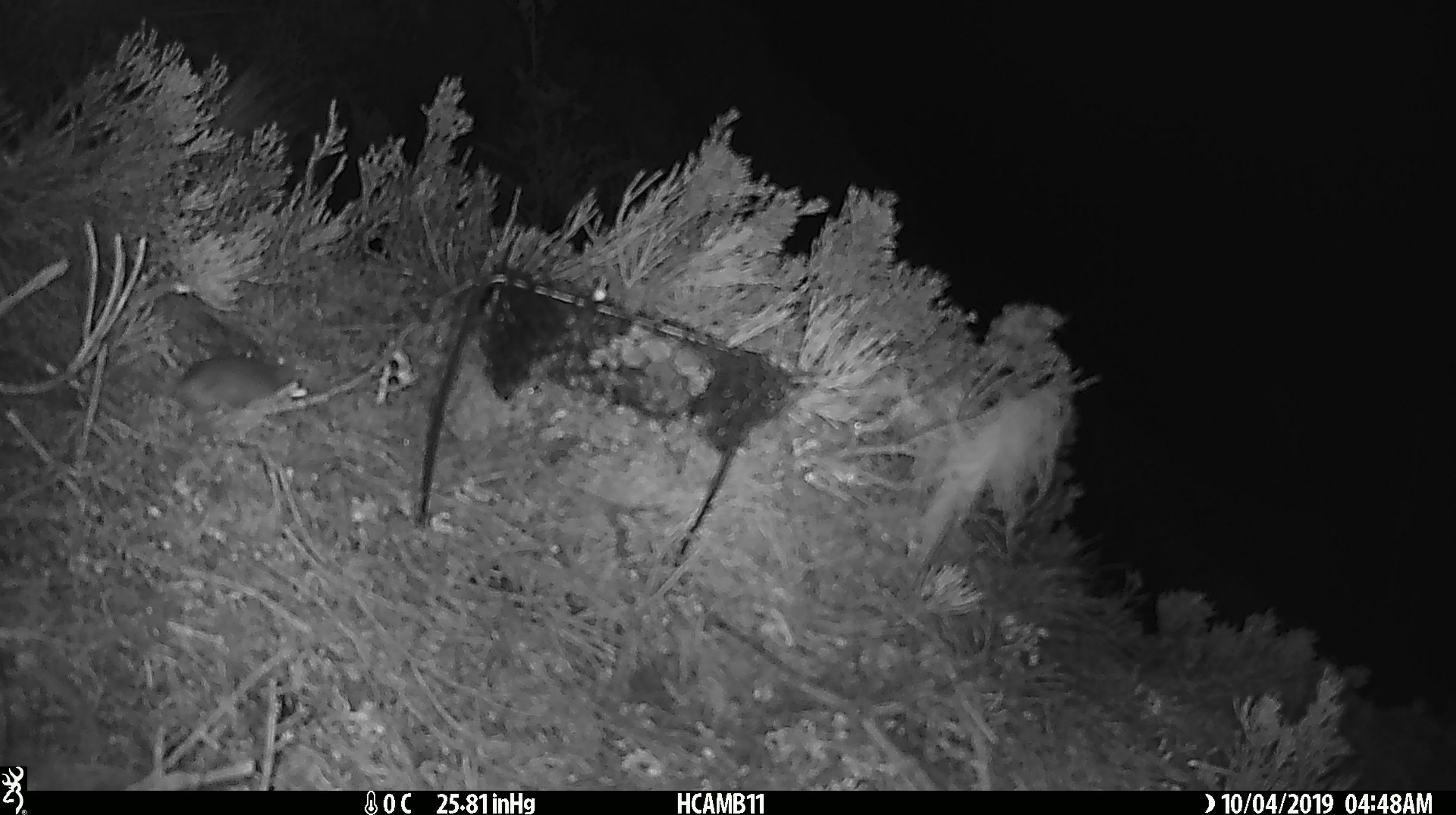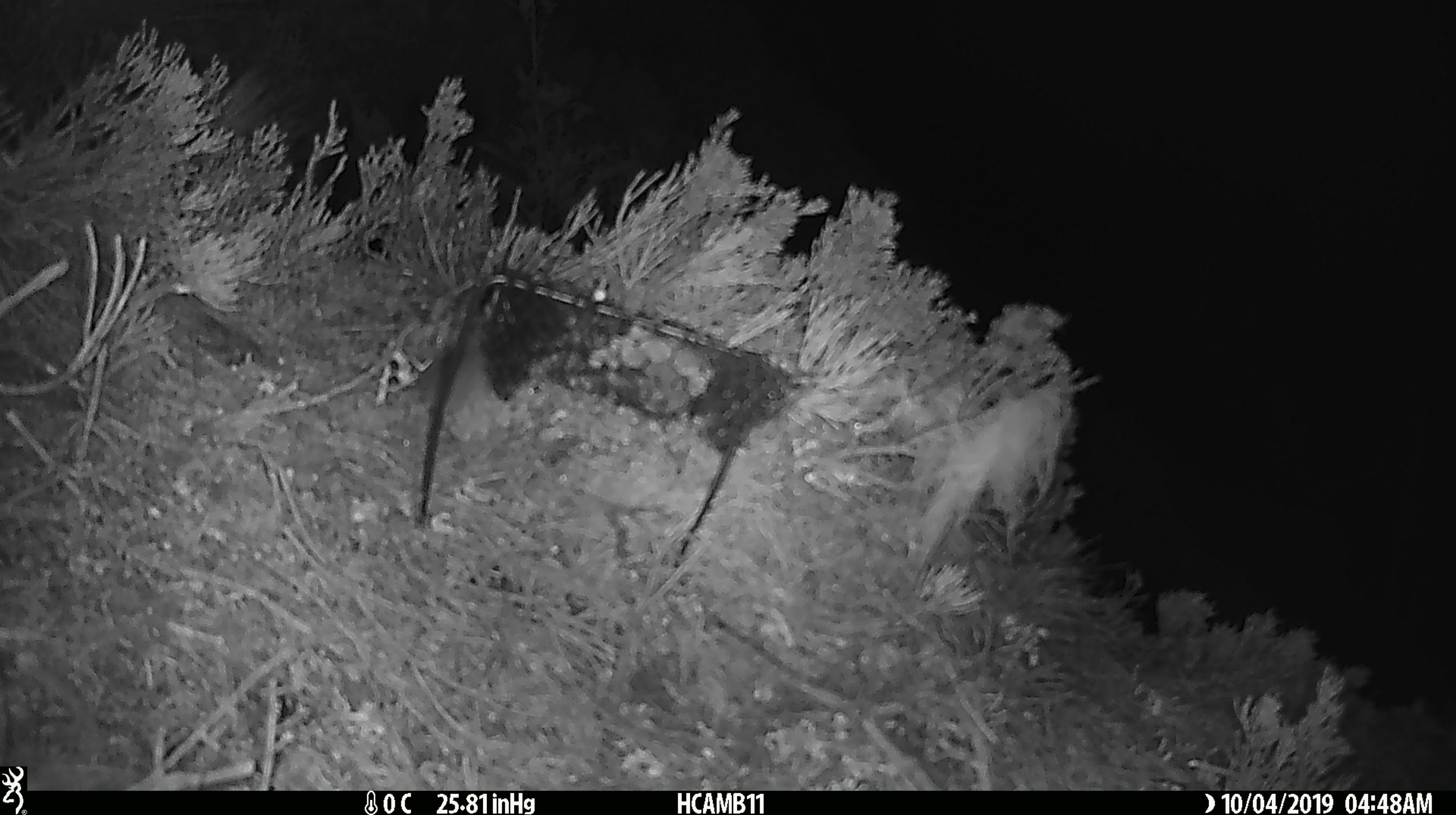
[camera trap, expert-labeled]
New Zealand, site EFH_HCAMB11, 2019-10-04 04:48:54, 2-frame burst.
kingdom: Animalia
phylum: Chordata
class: Mammalia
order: Rodentia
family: Muridae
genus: Mus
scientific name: Mus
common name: mouse